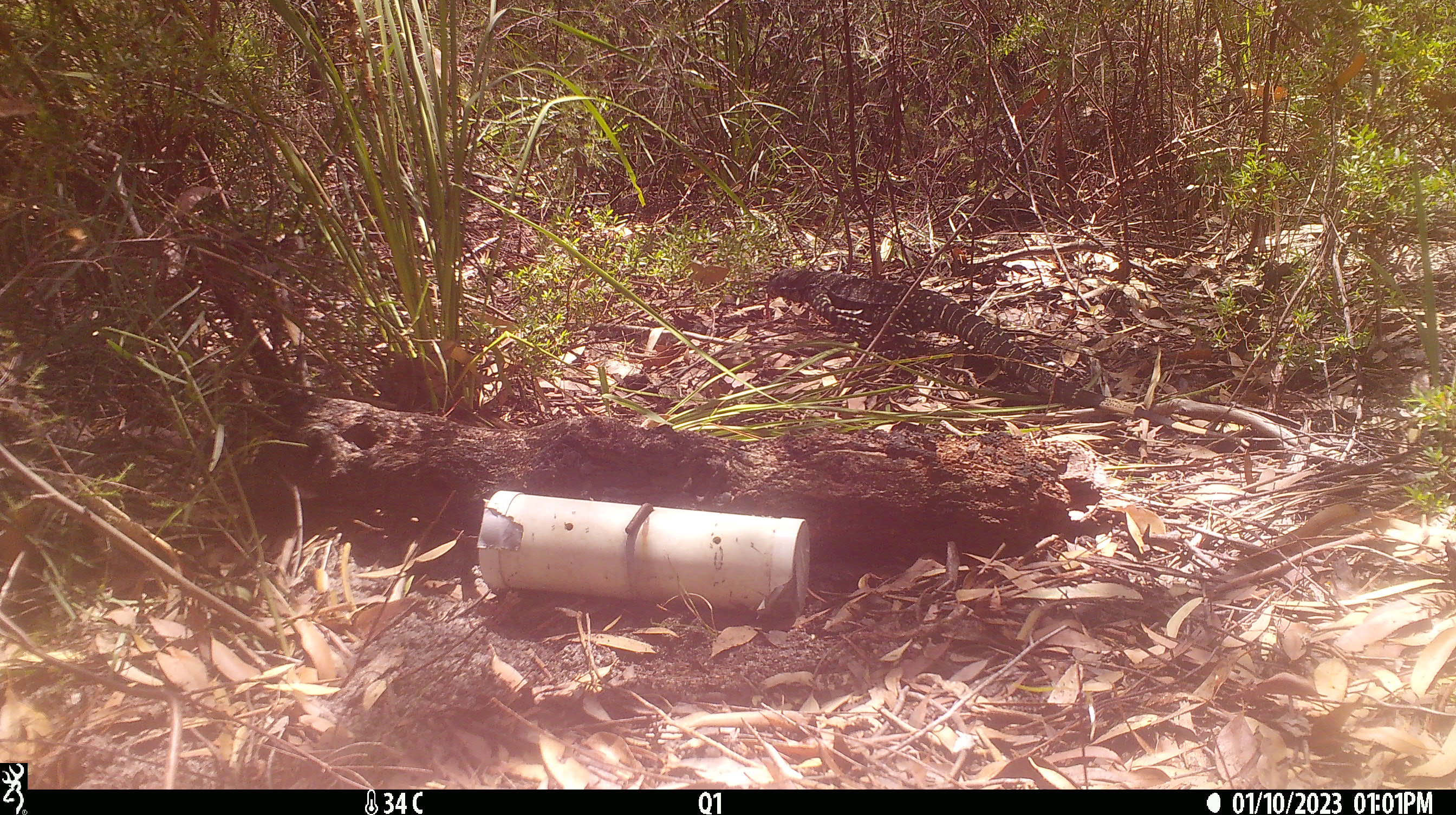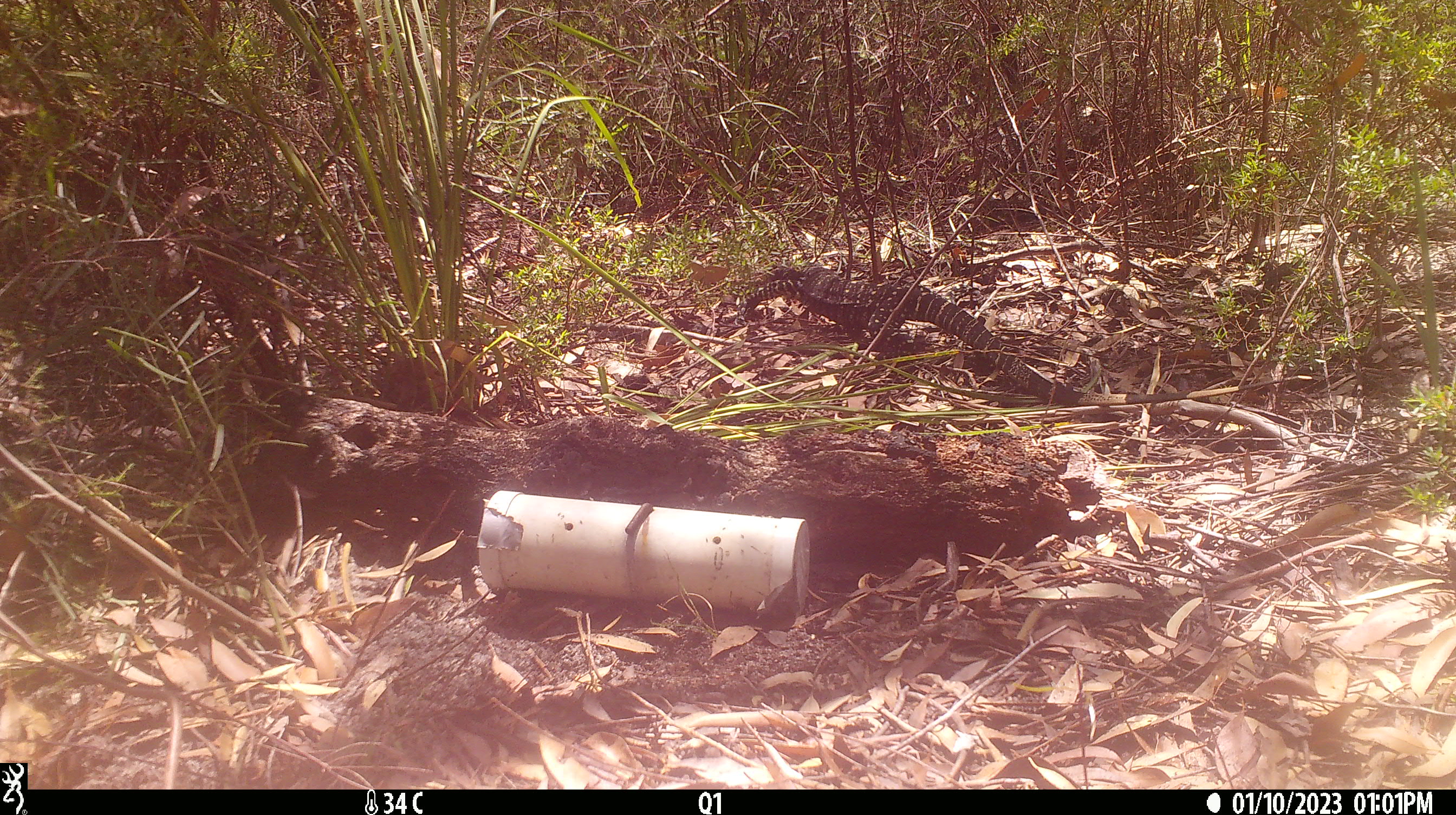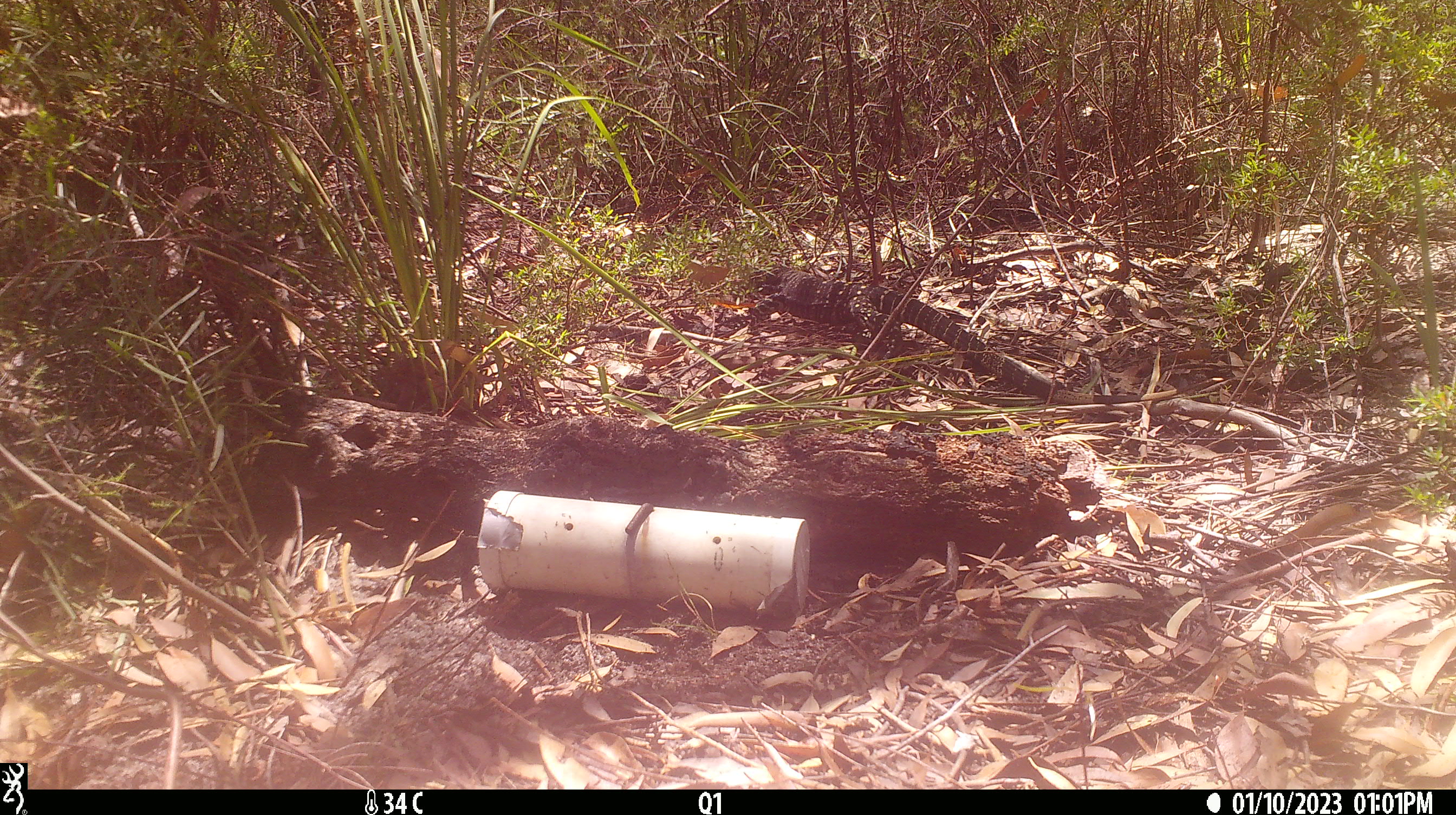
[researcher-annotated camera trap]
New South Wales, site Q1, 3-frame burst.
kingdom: Animalia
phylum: Chordata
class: Reptilia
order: Squamata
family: Varanidae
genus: Varanus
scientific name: Varanus varius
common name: lace monitor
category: goanna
Goanna (lace monitor) (Varanus varius).